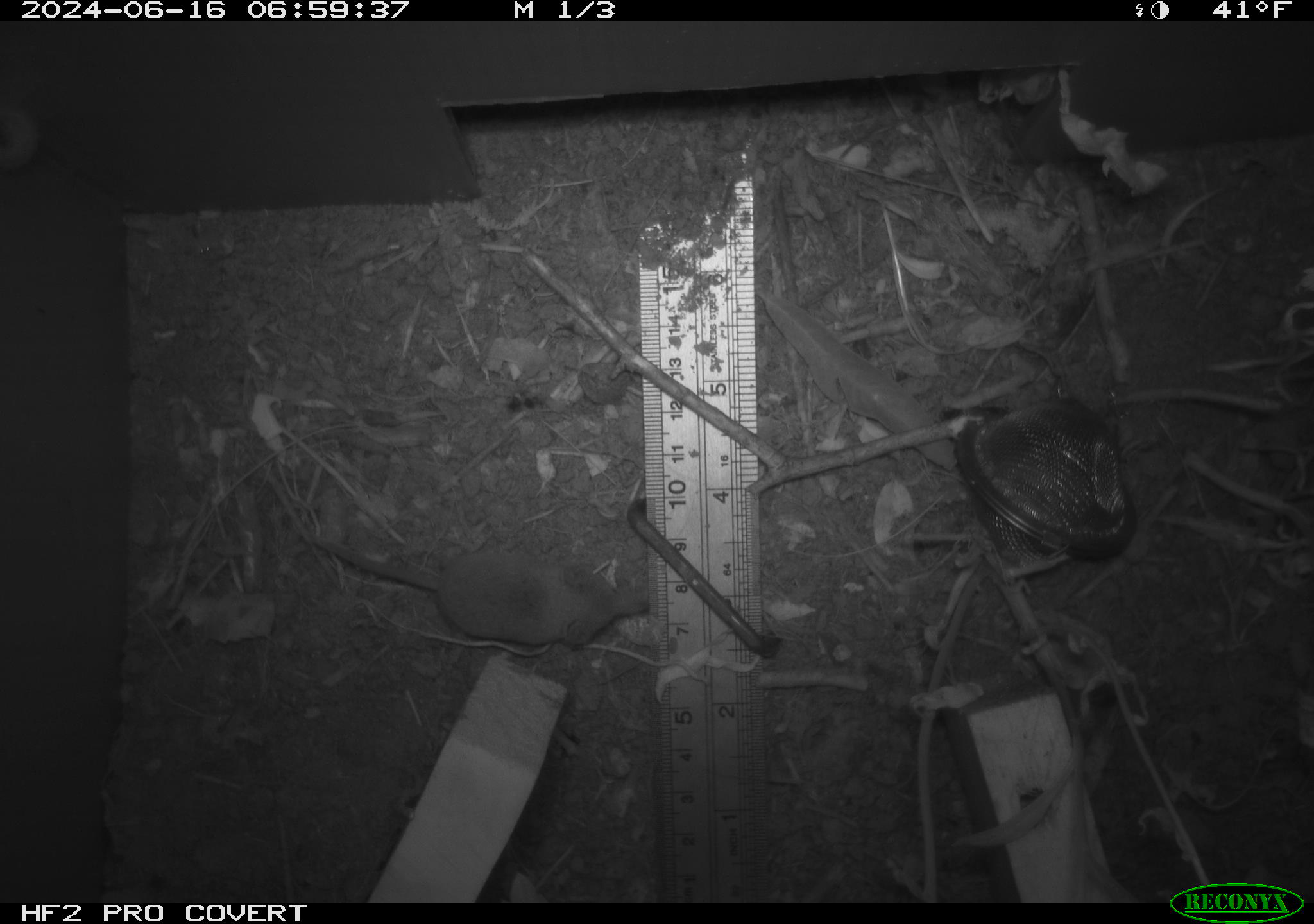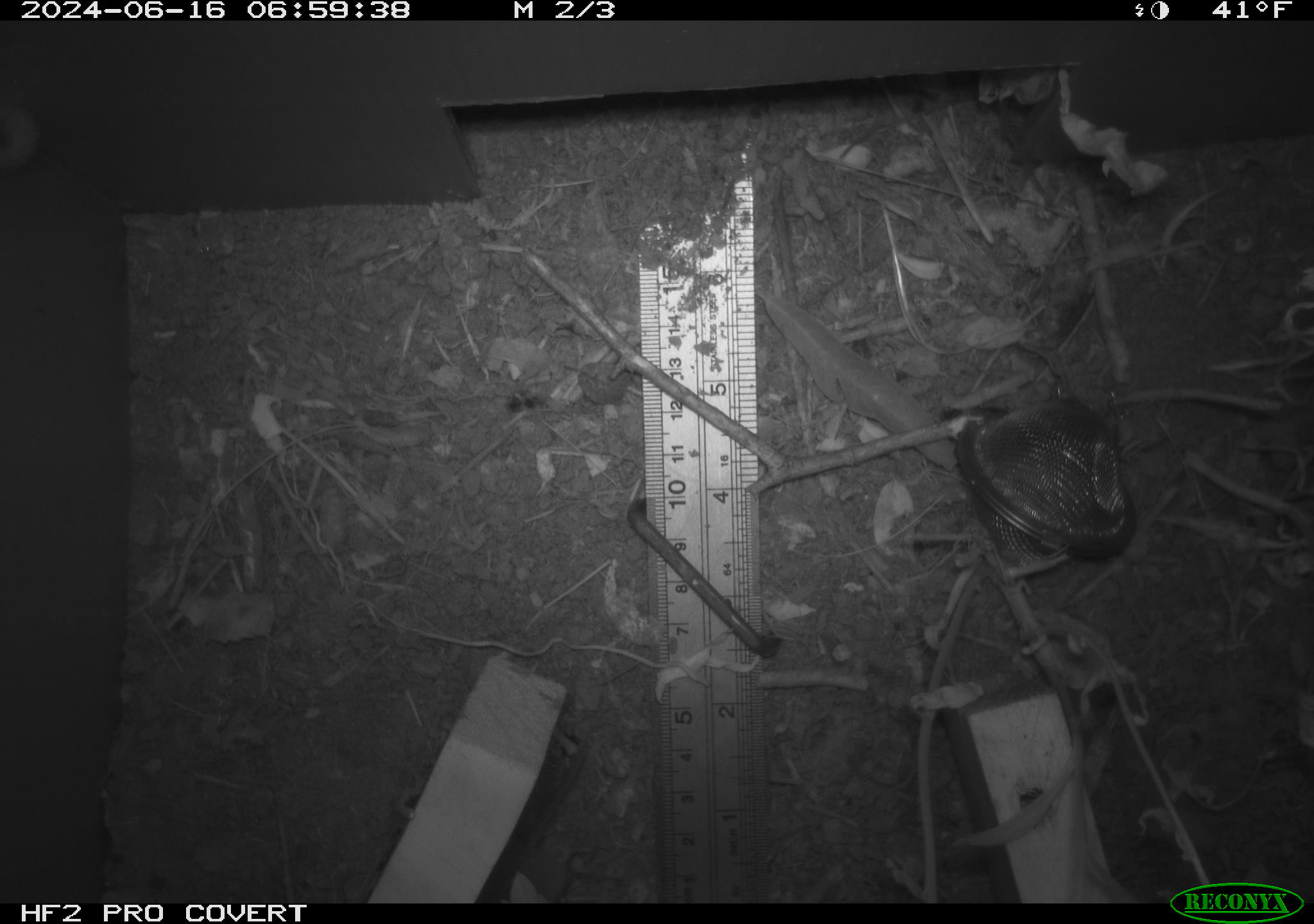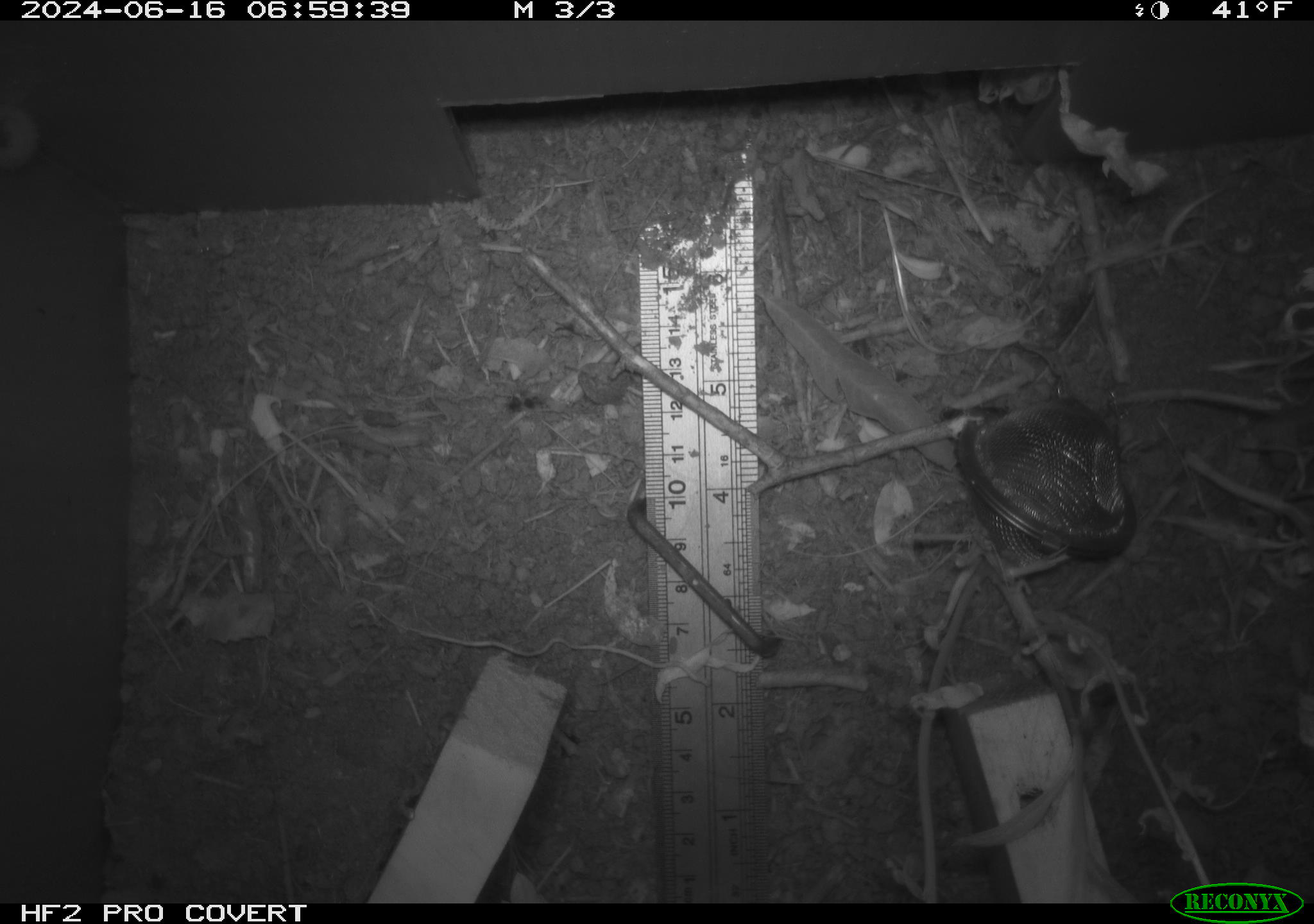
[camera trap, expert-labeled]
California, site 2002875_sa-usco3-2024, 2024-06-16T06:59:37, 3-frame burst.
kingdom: Animalia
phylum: Chordata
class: Mammalia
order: Eulipotyphla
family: Soricidae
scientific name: Soricidae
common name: shrews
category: soricidae family